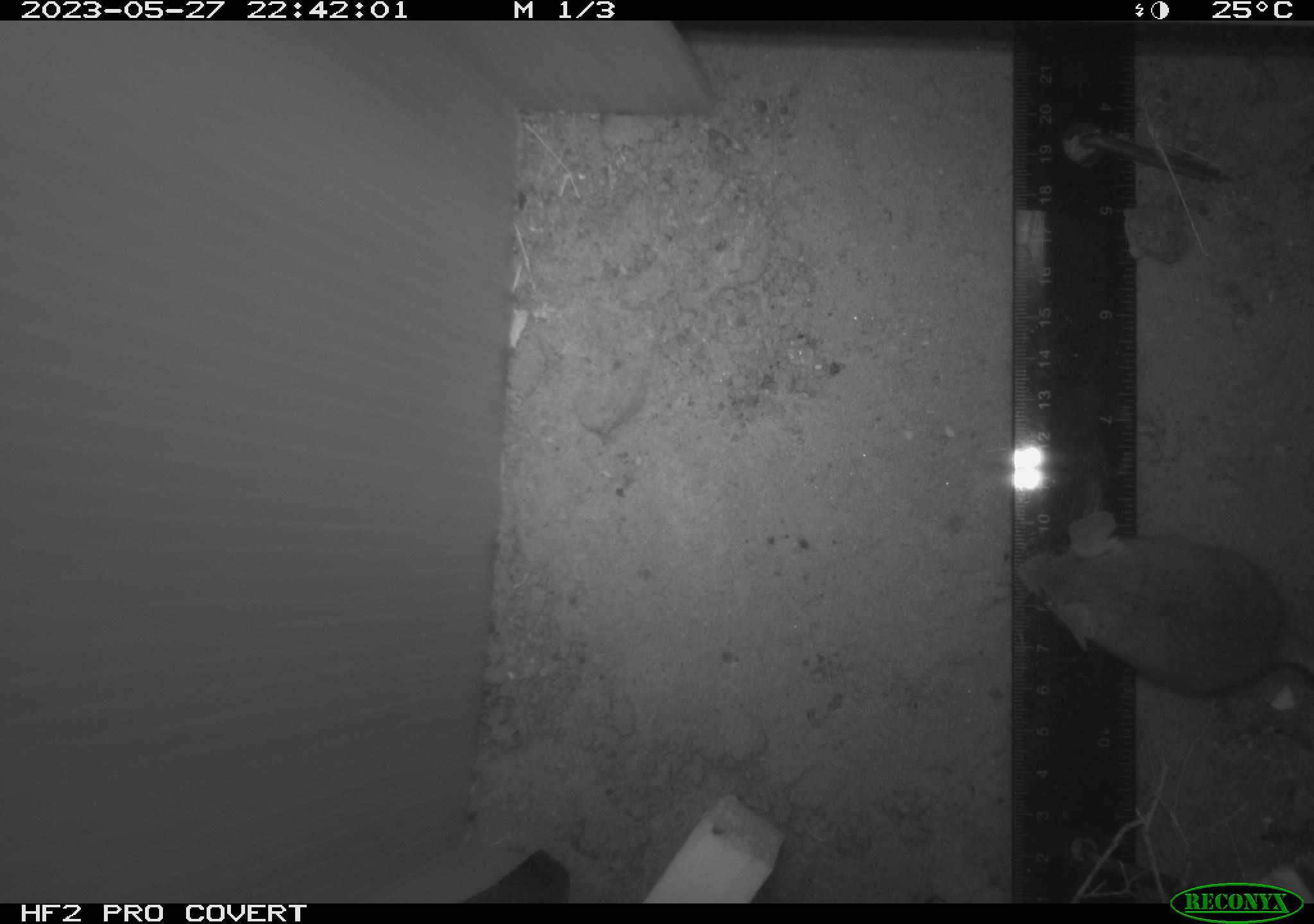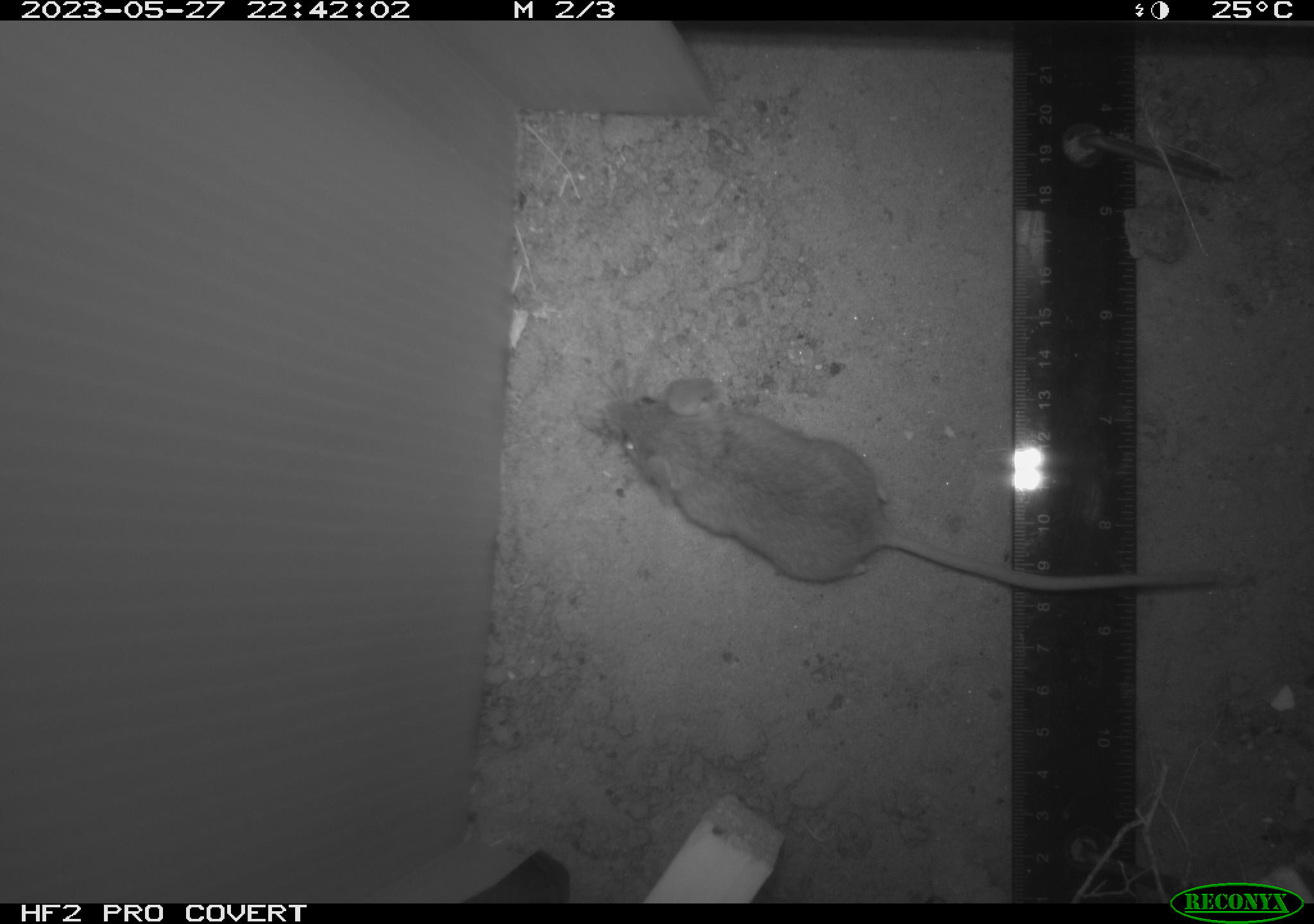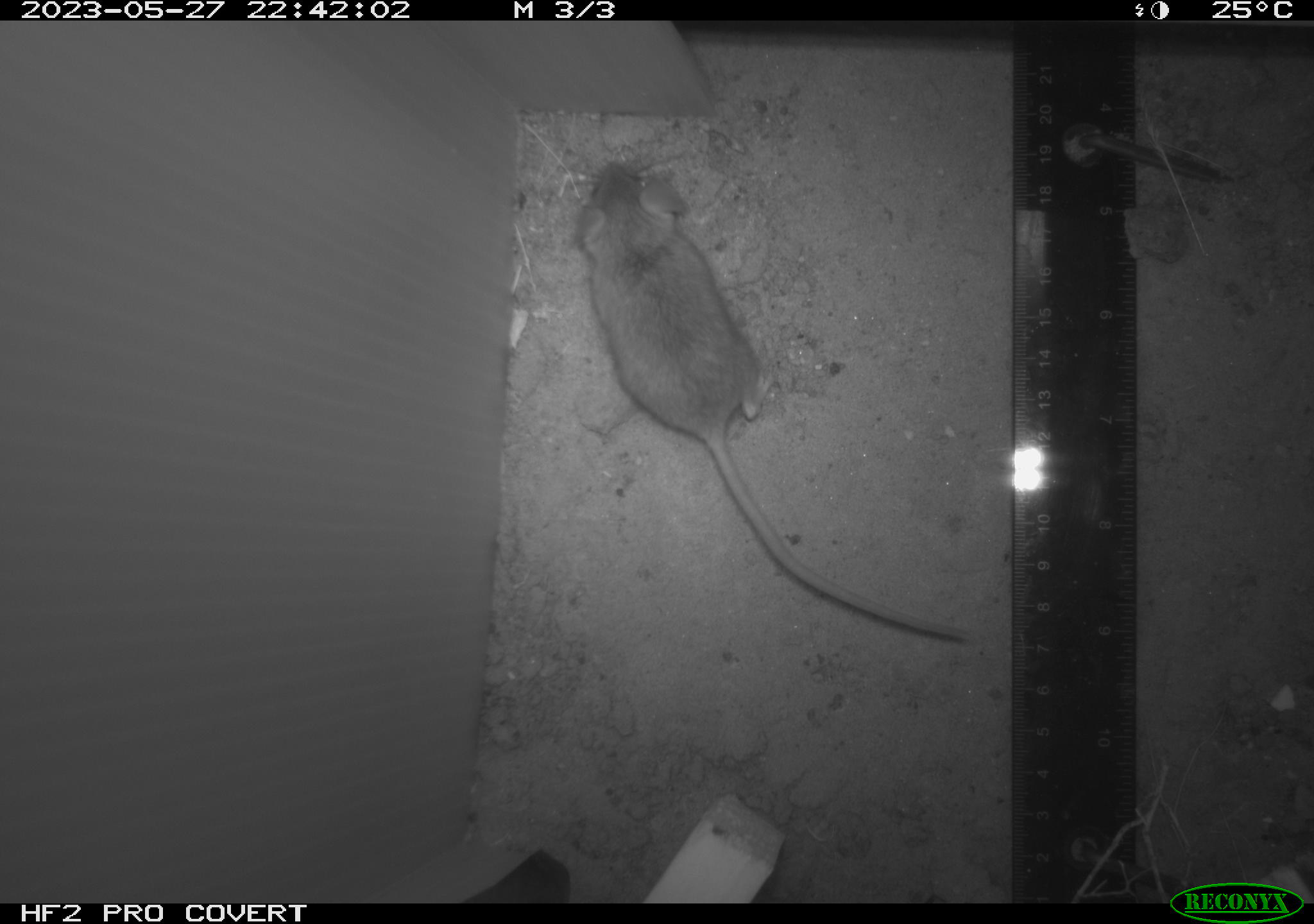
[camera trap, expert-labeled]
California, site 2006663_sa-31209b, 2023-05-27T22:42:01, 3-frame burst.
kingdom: Animalia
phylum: Chordata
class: Mammalia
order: Rodentia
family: Cricetidae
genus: Peromyscus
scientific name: Peromyscus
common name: deer mice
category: peromyscus species